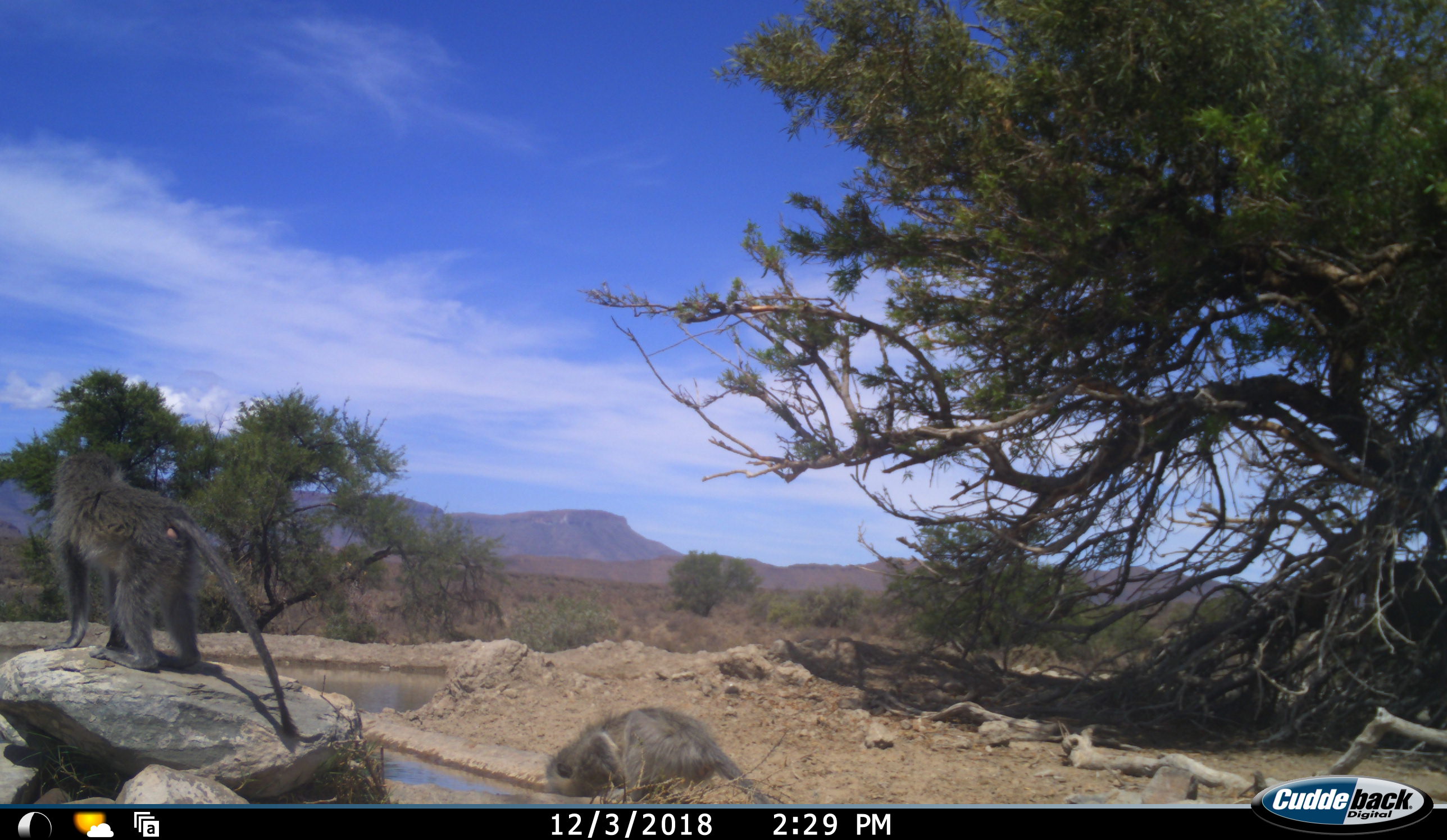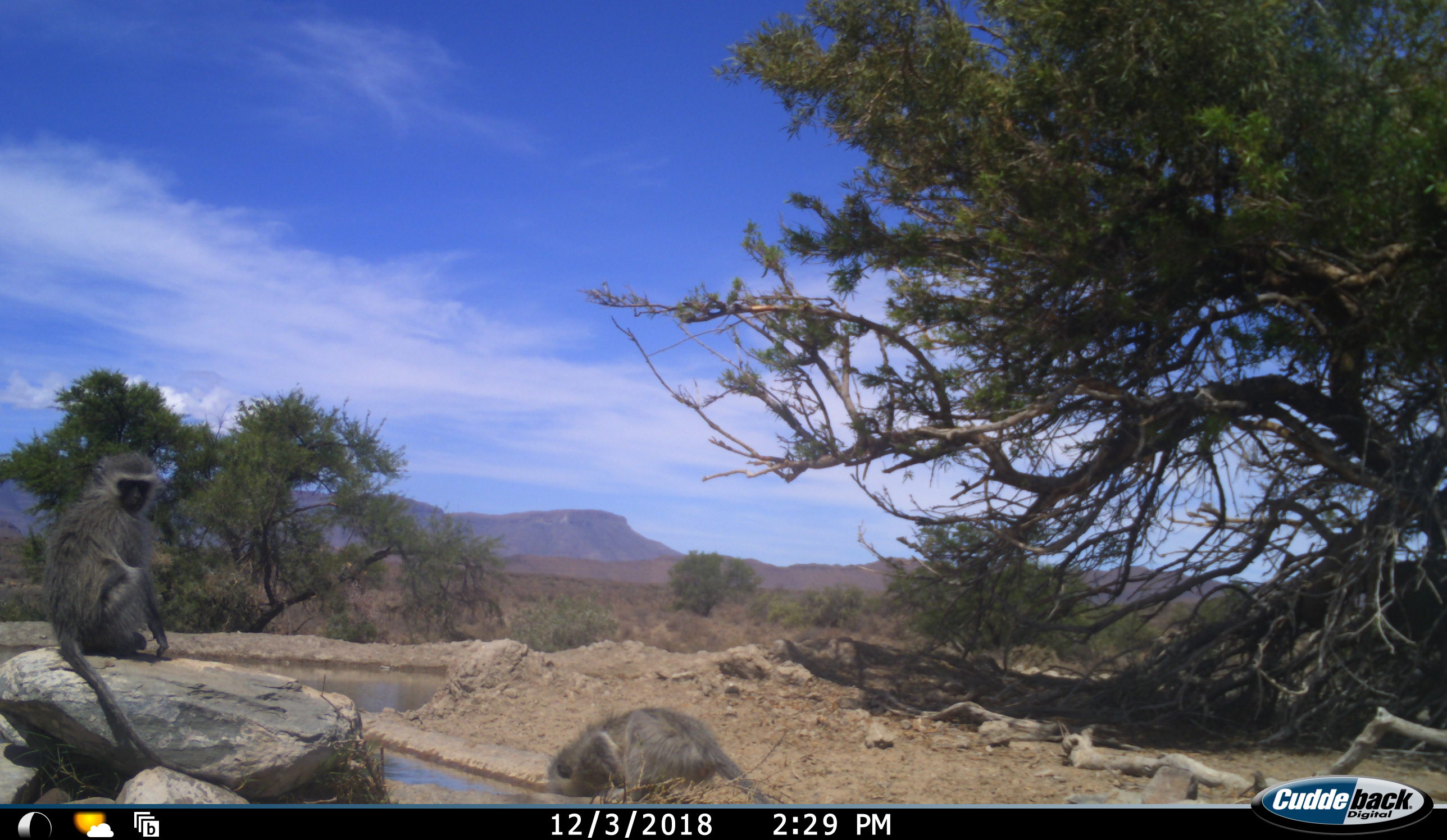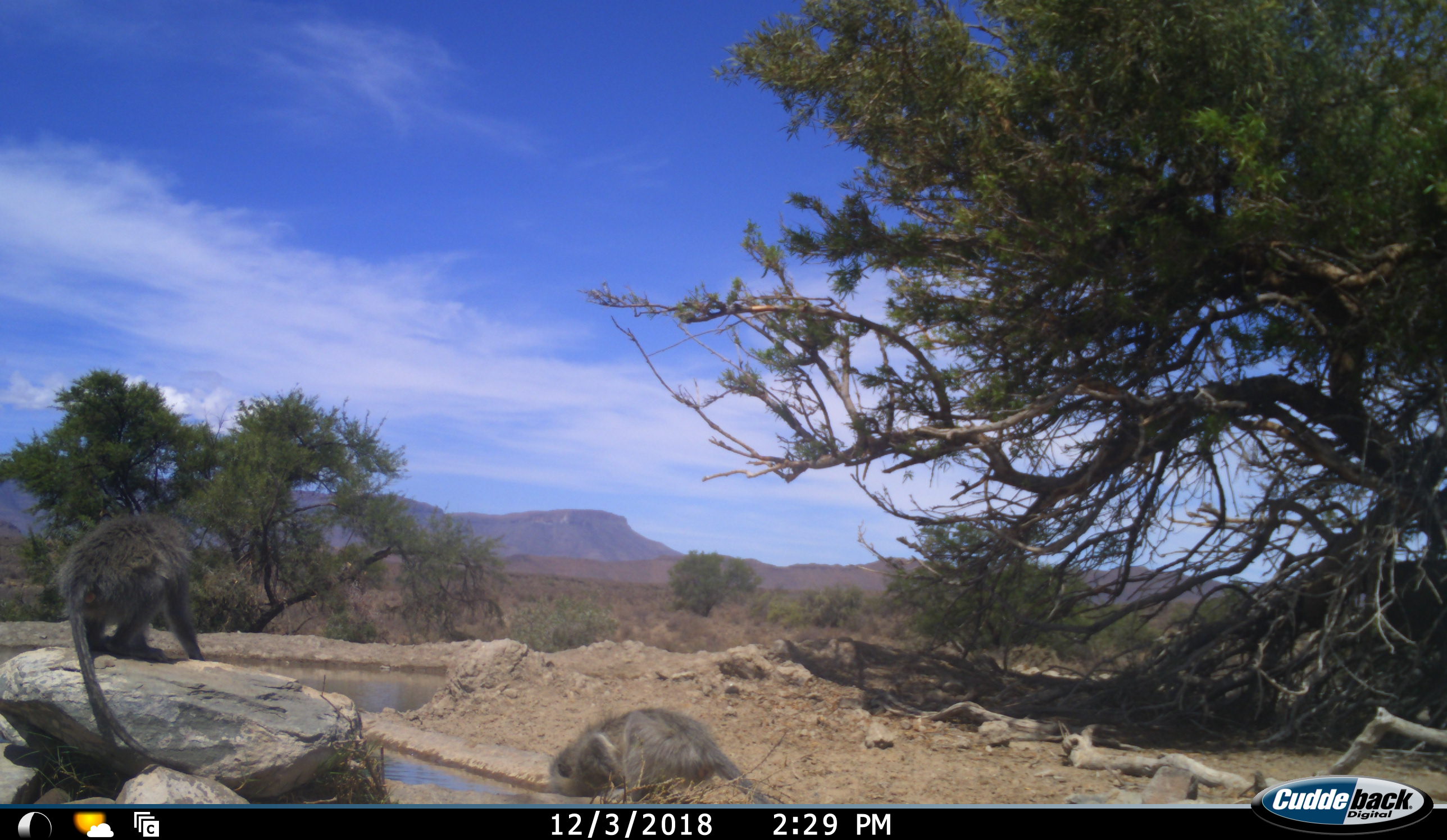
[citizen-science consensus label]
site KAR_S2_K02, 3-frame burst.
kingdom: Animalia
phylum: Chordata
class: Mammalia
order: Primates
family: Cercopithecidae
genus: Chlorocebus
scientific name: Chlorocebus pygerythrus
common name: vervet monkey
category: monkeyvervet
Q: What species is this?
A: Monkeyvervet (vervet monkey) (Chlorocebus pygerythrus).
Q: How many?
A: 2.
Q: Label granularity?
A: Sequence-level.